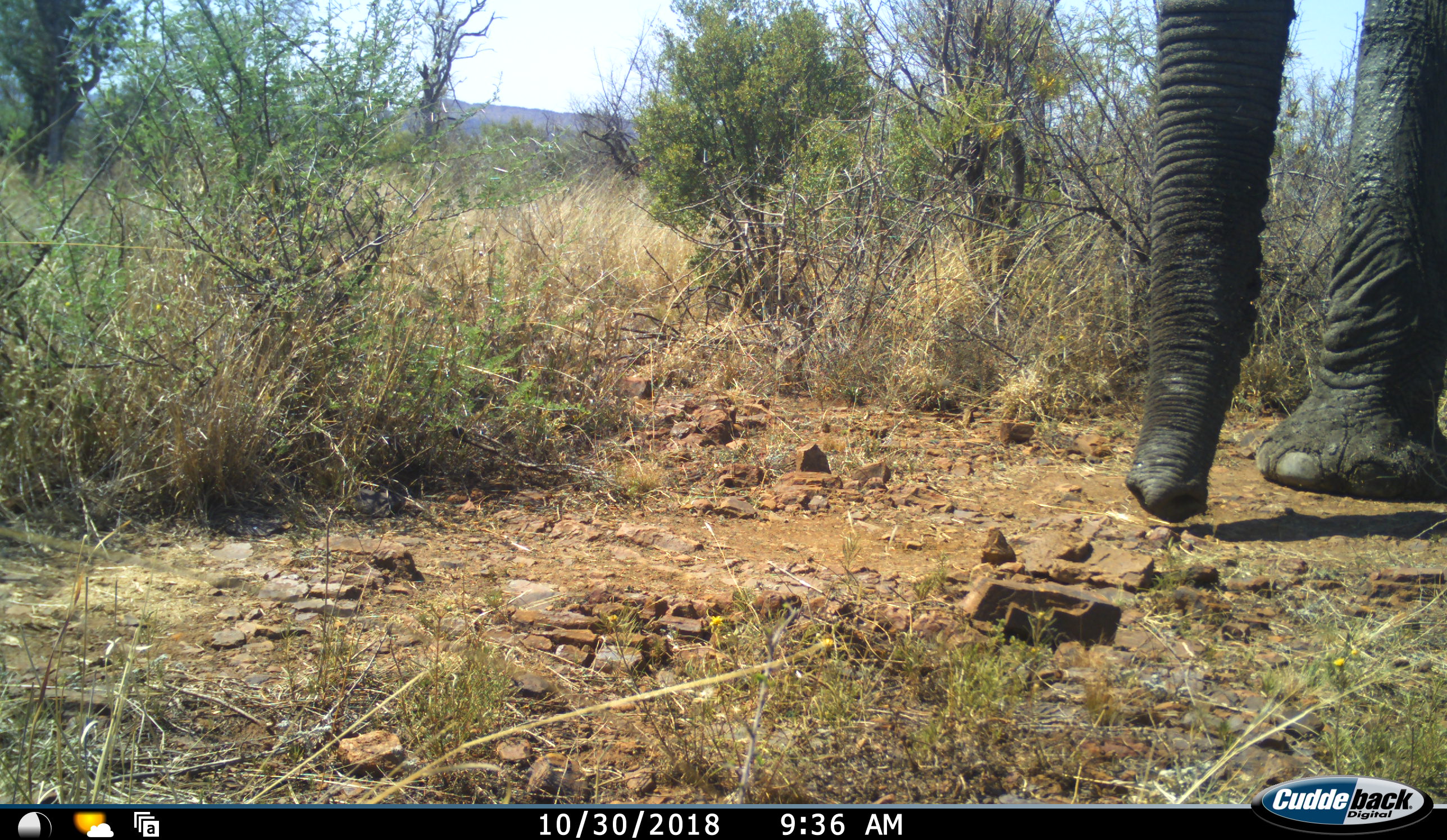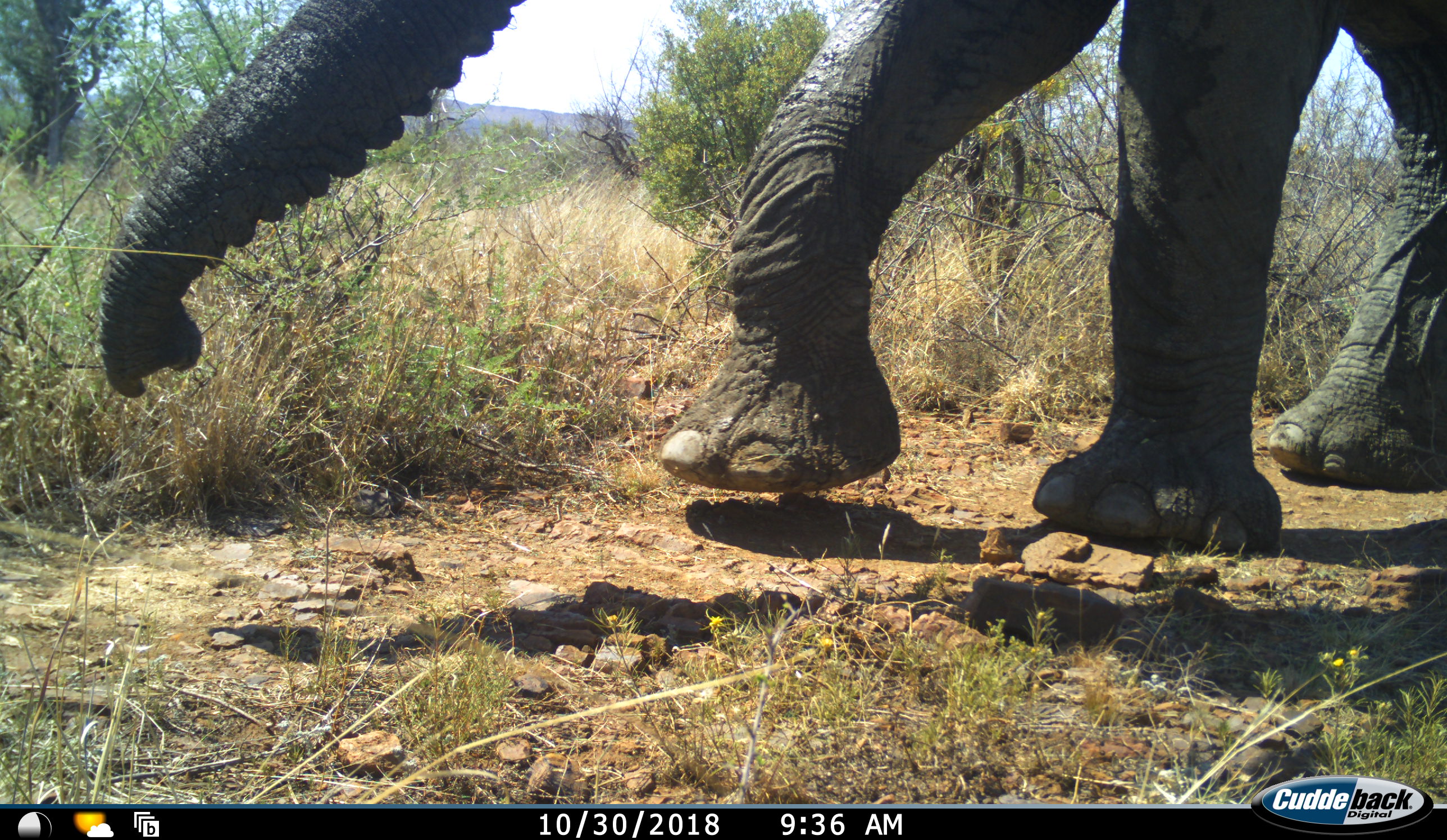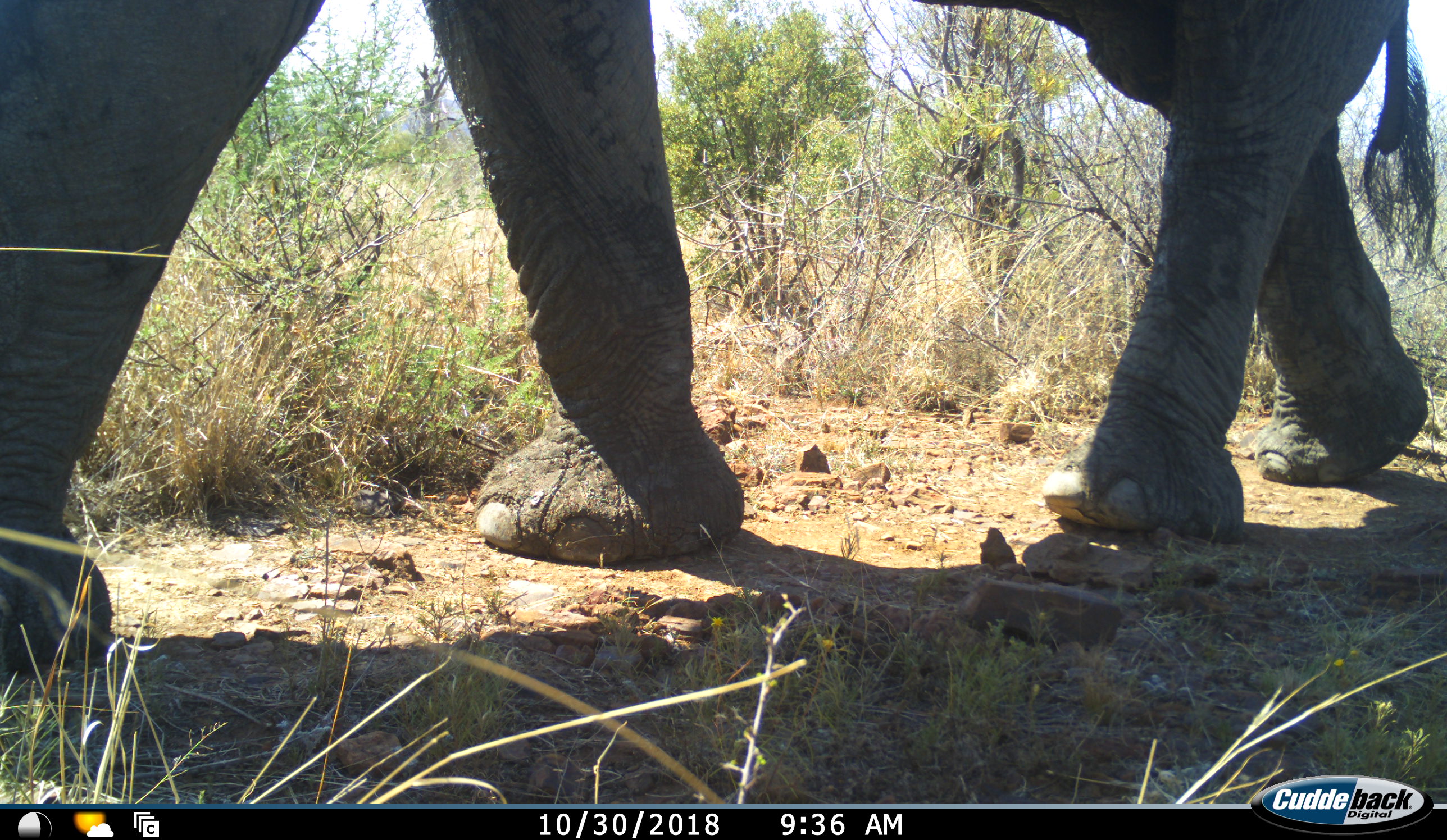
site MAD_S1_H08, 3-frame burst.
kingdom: Animalia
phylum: Chordata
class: Mammalia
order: Proboscidea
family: Elephantidae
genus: Loxodonta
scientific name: Loxodonta africana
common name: african bush elephant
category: elephant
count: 1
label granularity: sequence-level